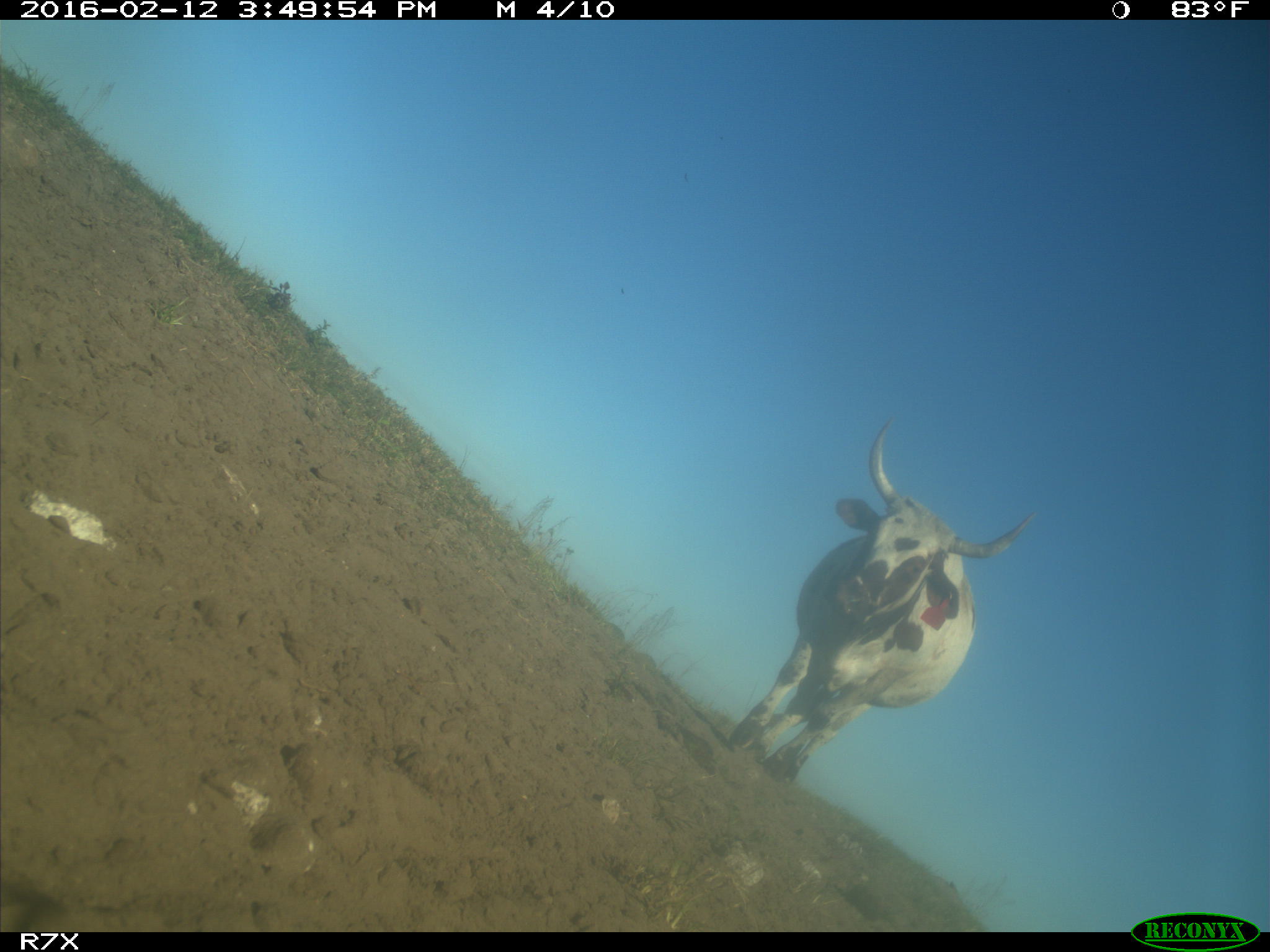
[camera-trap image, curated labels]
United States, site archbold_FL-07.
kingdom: Animalia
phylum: Chordata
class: Mammalia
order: Artiodactyla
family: Bovidae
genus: Bos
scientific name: Bos taurus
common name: domestic cow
Bos taurus (domestic cow).